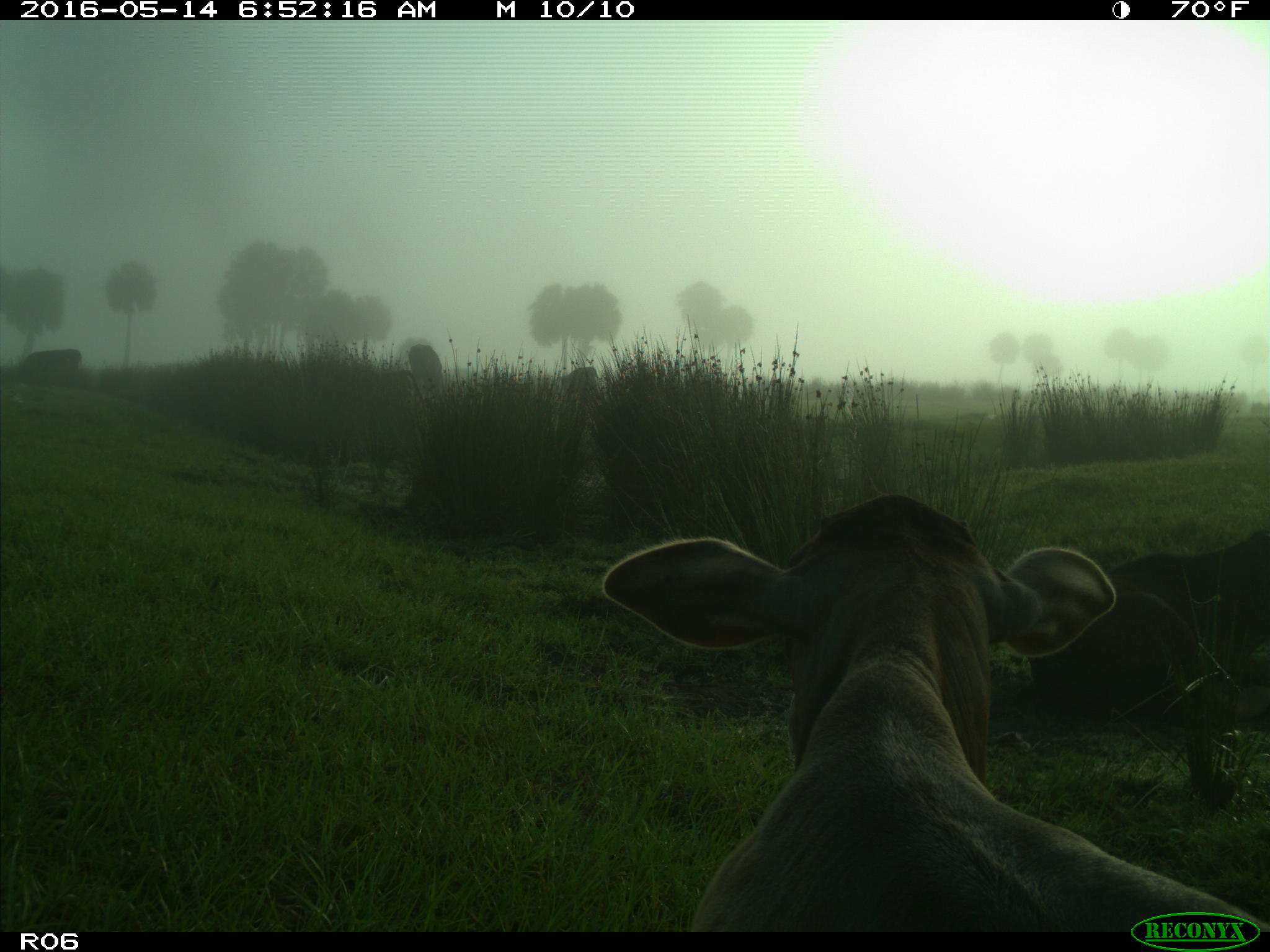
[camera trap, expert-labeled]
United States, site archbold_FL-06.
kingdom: Animalia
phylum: Chordata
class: Mammalia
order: Artiodactyla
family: Bovidae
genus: Bos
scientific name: Bos taurus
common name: domestic cow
Bos taurus (domestic cow).